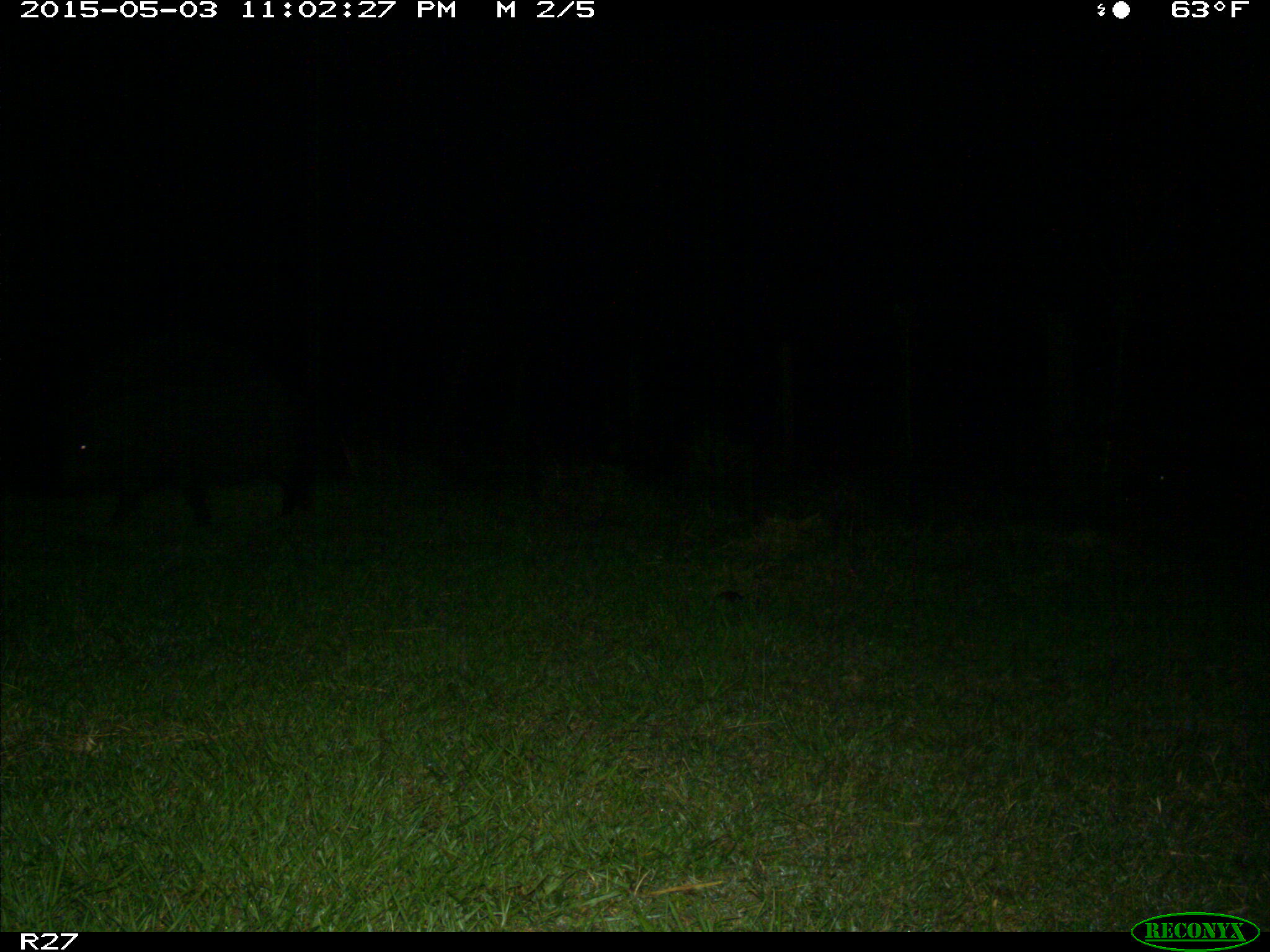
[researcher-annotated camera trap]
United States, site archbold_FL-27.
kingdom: Animalia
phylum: Chordata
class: Mammalia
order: Artiodactyla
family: Suidae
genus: Sus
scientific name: Sus scrofa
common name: wild boar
Sus scrofa (wild boar).